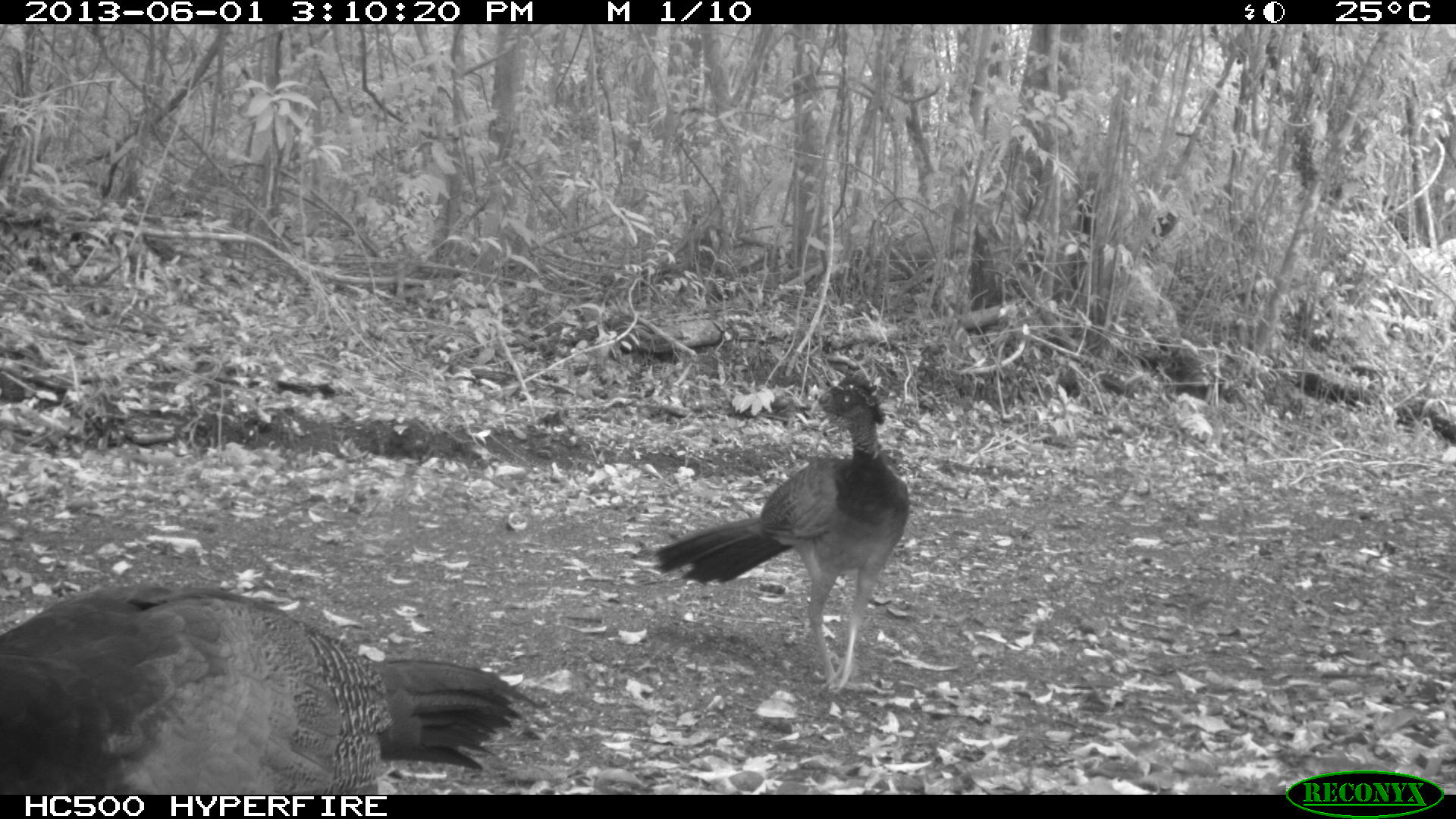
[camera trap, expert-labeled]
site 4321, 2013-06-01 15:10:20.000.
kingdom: Animalia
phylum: Chordata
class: Aves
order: Galliformes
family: Cracidae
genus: Crax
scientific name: Crax rubra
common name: great curassow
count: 2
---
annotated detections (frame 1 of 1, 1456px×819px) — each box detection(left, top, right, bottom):
crax rubra: detection(2, 580, 538, 788); detection(653, 354, 911, 697)